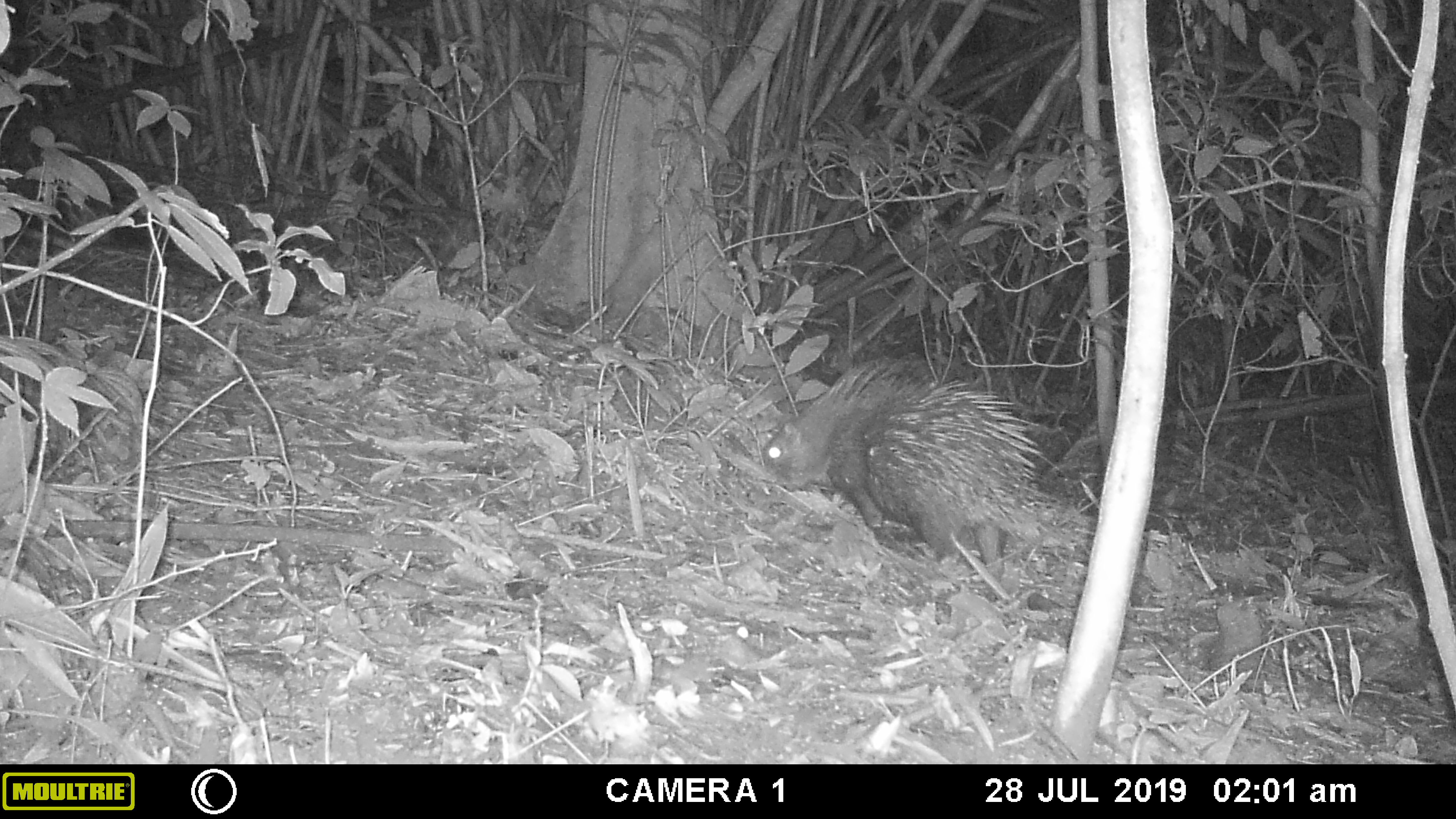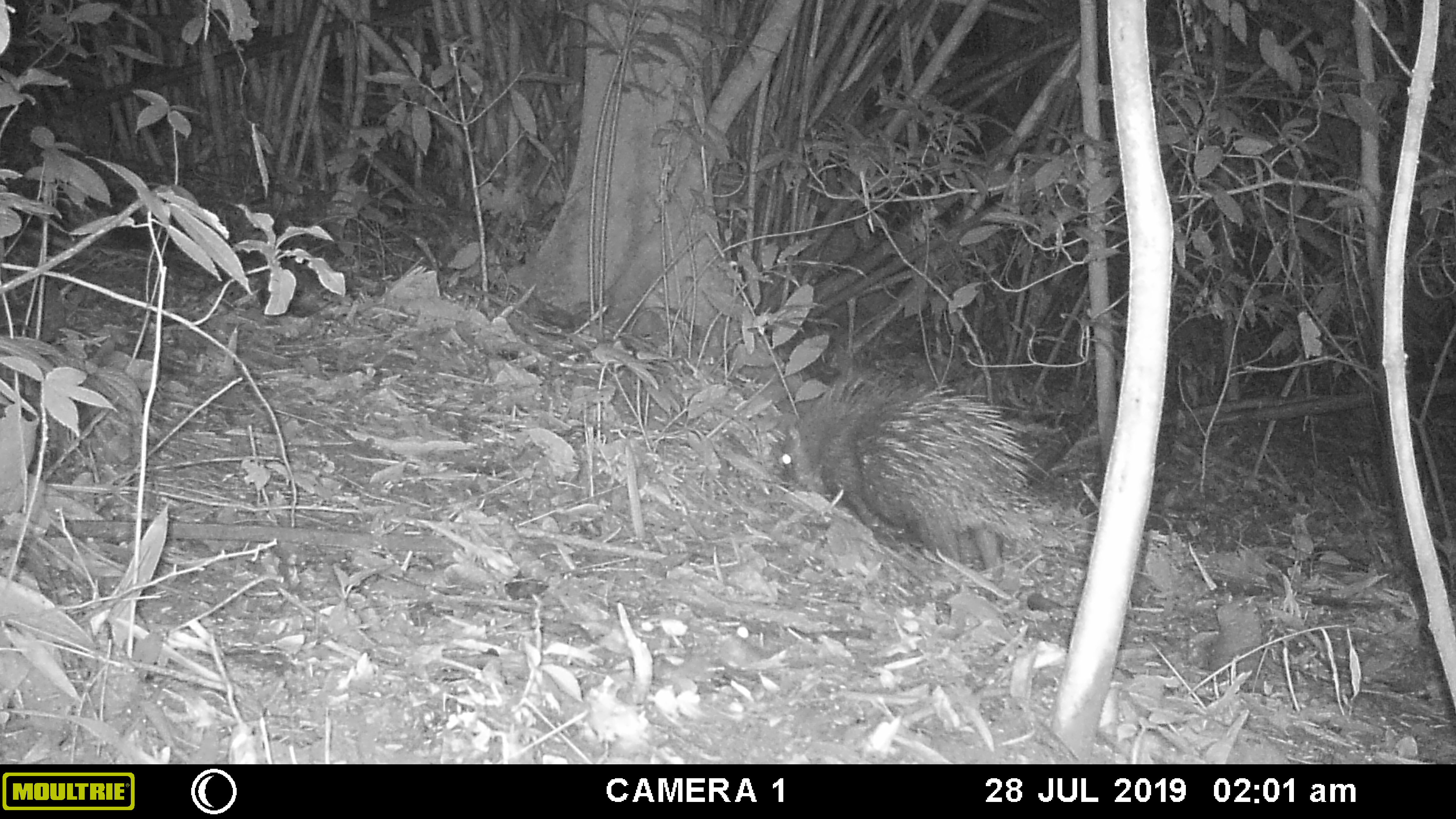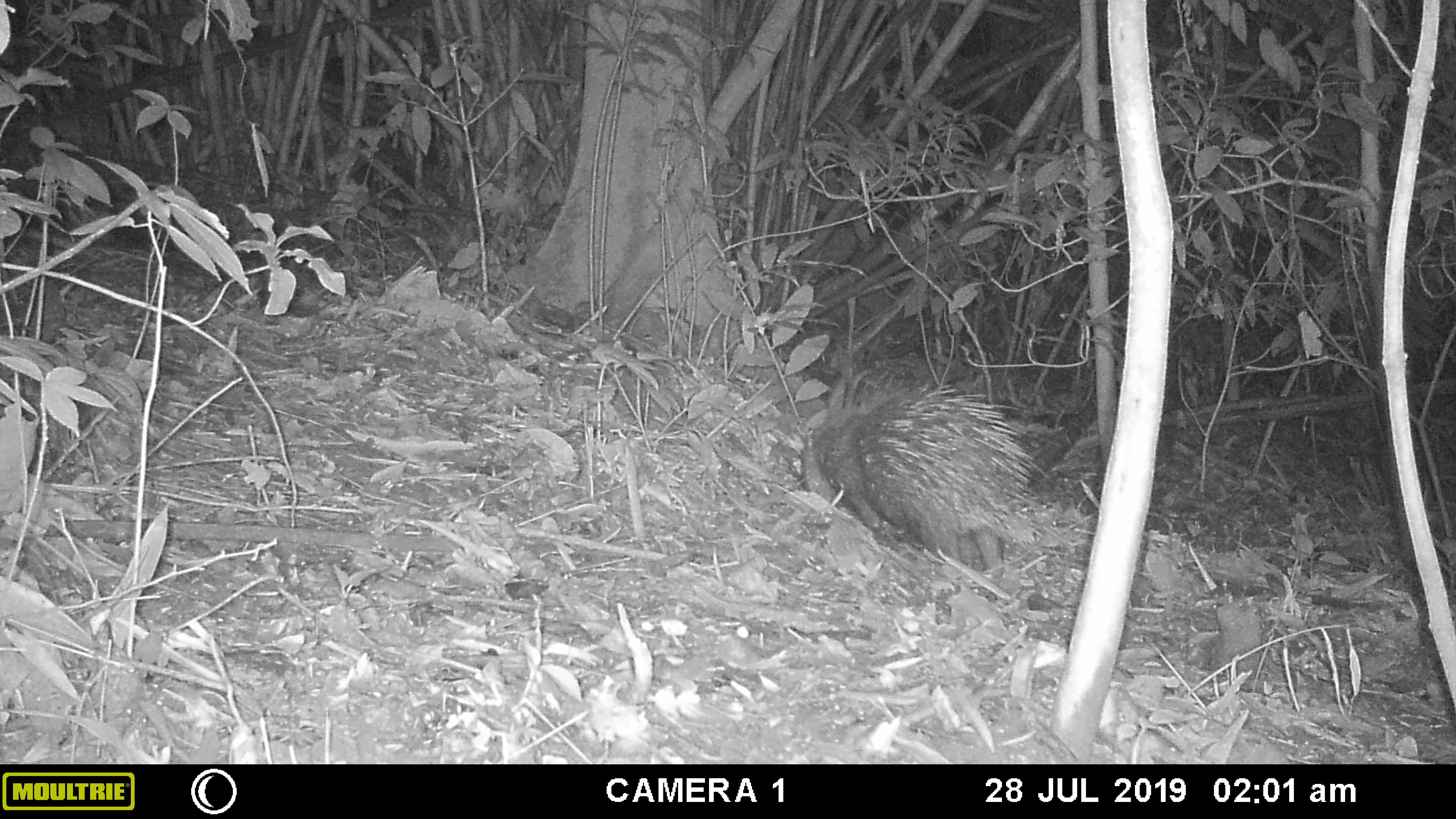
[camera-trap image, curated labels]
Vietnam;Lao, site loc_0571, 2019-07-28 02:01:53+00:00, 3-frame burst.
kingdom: Animalia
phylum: Chordata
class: Mammalia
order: Rodentia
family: Hystricidae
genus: Hystrix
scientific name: Hystrix brachyura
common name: malayan porcupine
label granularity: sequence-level